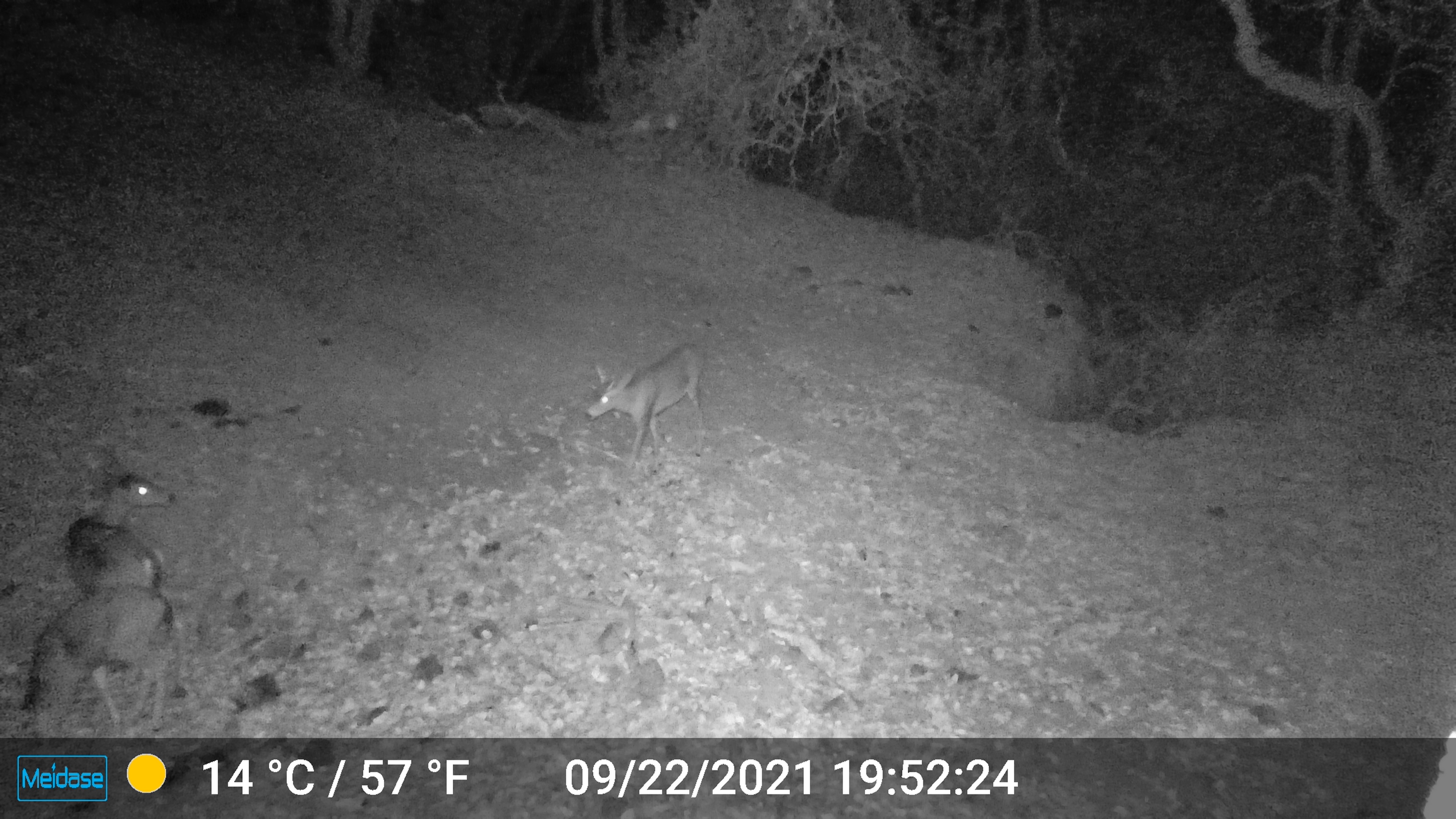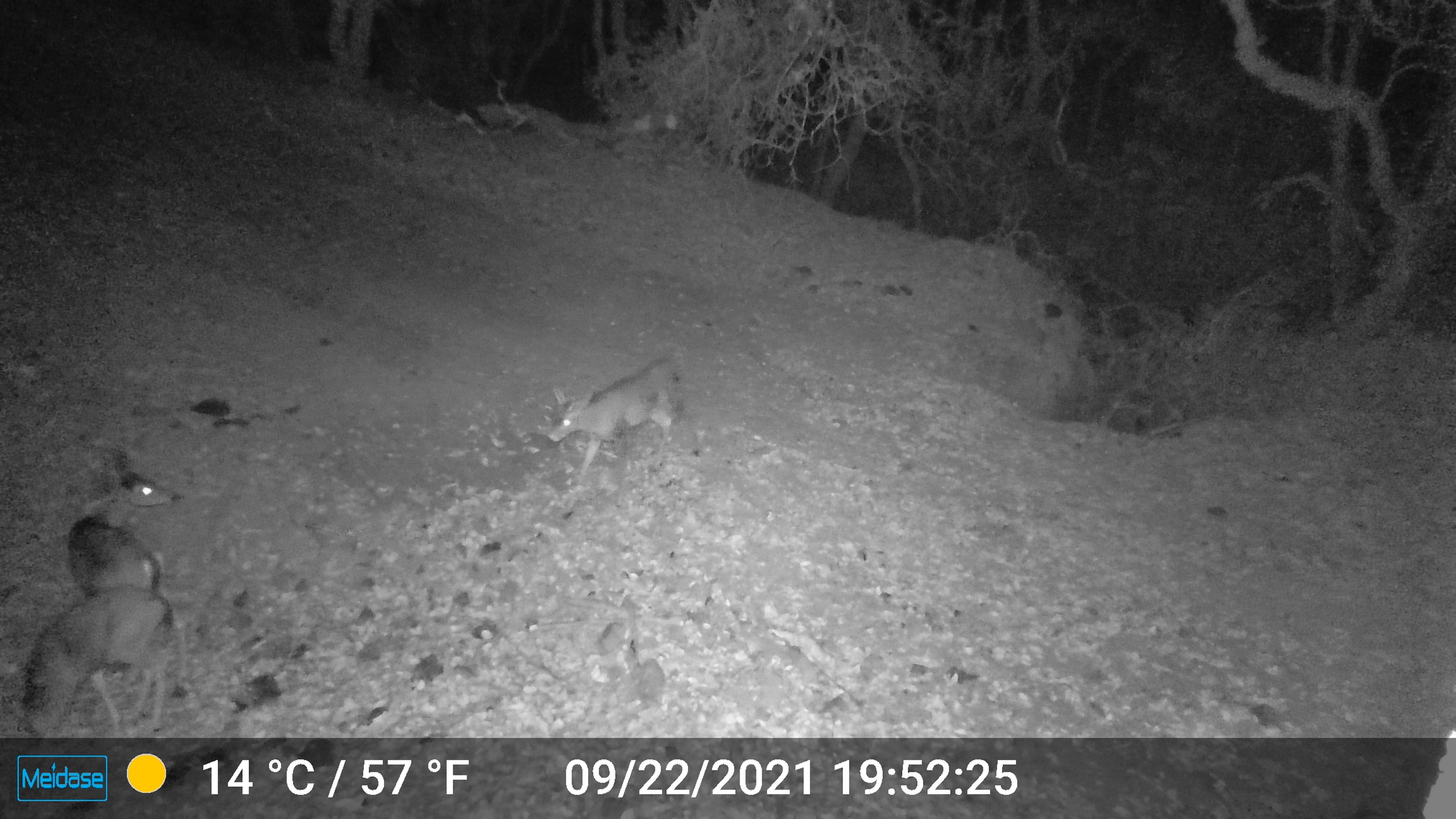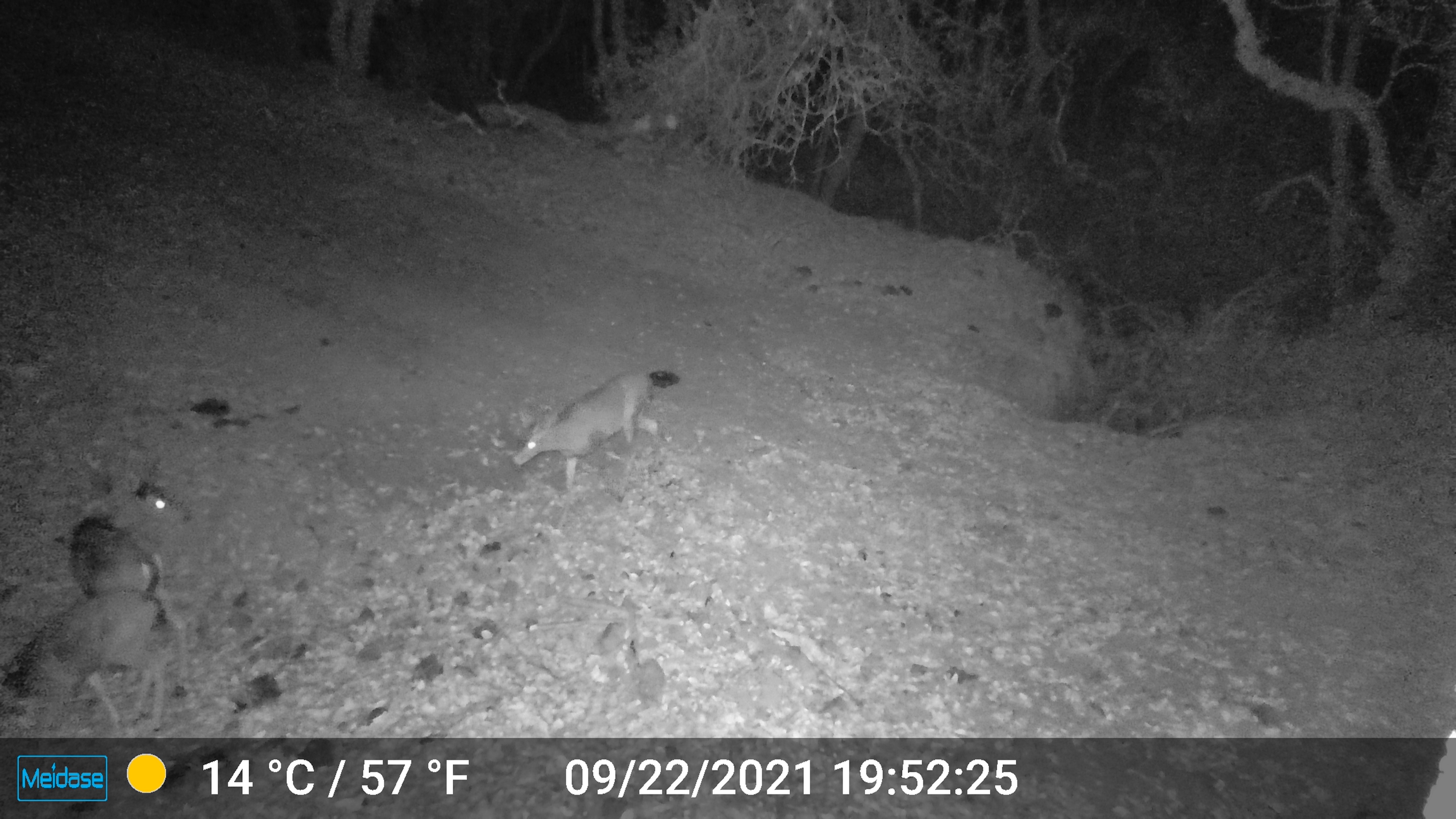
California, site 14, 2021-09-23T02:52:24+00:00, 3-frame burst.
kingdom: Animalia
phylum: Chordata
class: Mammalia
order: Artiodactyla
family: Cervidae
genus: Odocoileus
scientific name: Odocoileus hemionus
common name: mule deer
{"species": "mule deer (Odocoileus hemionus)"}